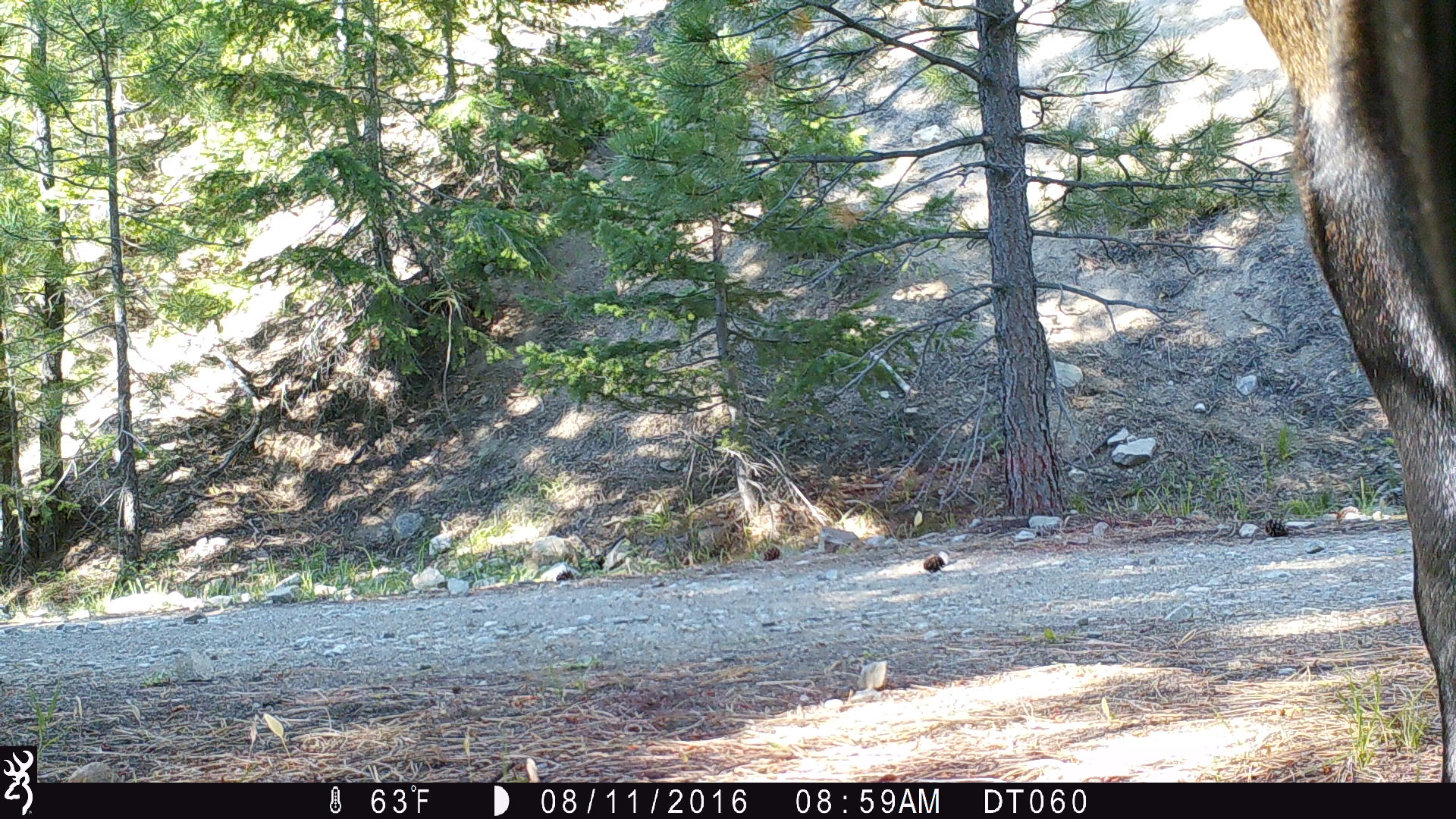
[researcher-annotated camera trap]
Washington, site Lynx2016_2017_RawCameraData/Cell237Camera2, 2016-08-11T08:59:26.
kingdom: Animalia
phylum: Chordata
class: Mammalia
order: Artiodactyla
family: Bovidae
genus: Bos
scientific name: Bos taurus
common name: domestic cattle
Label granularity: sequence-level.